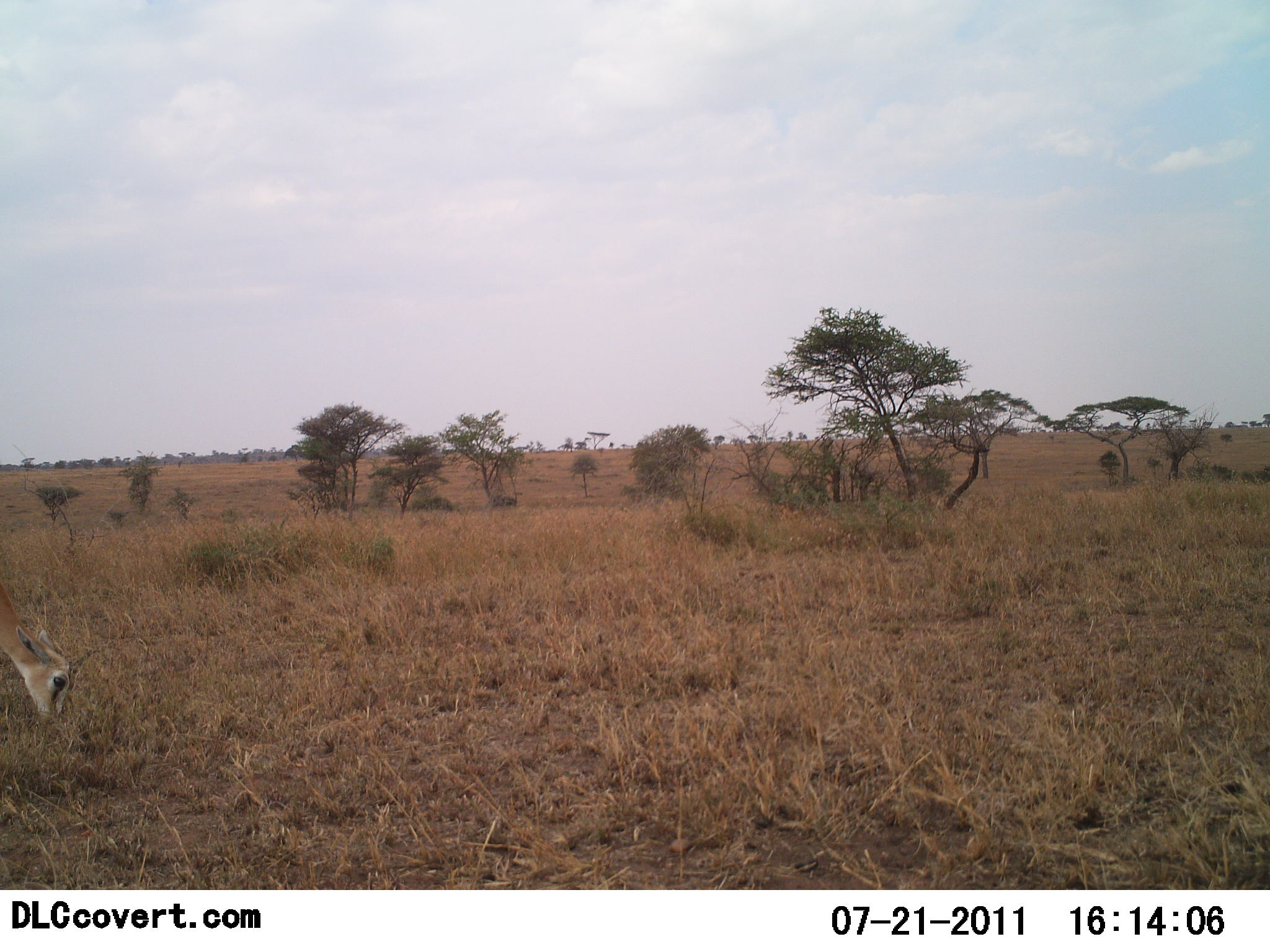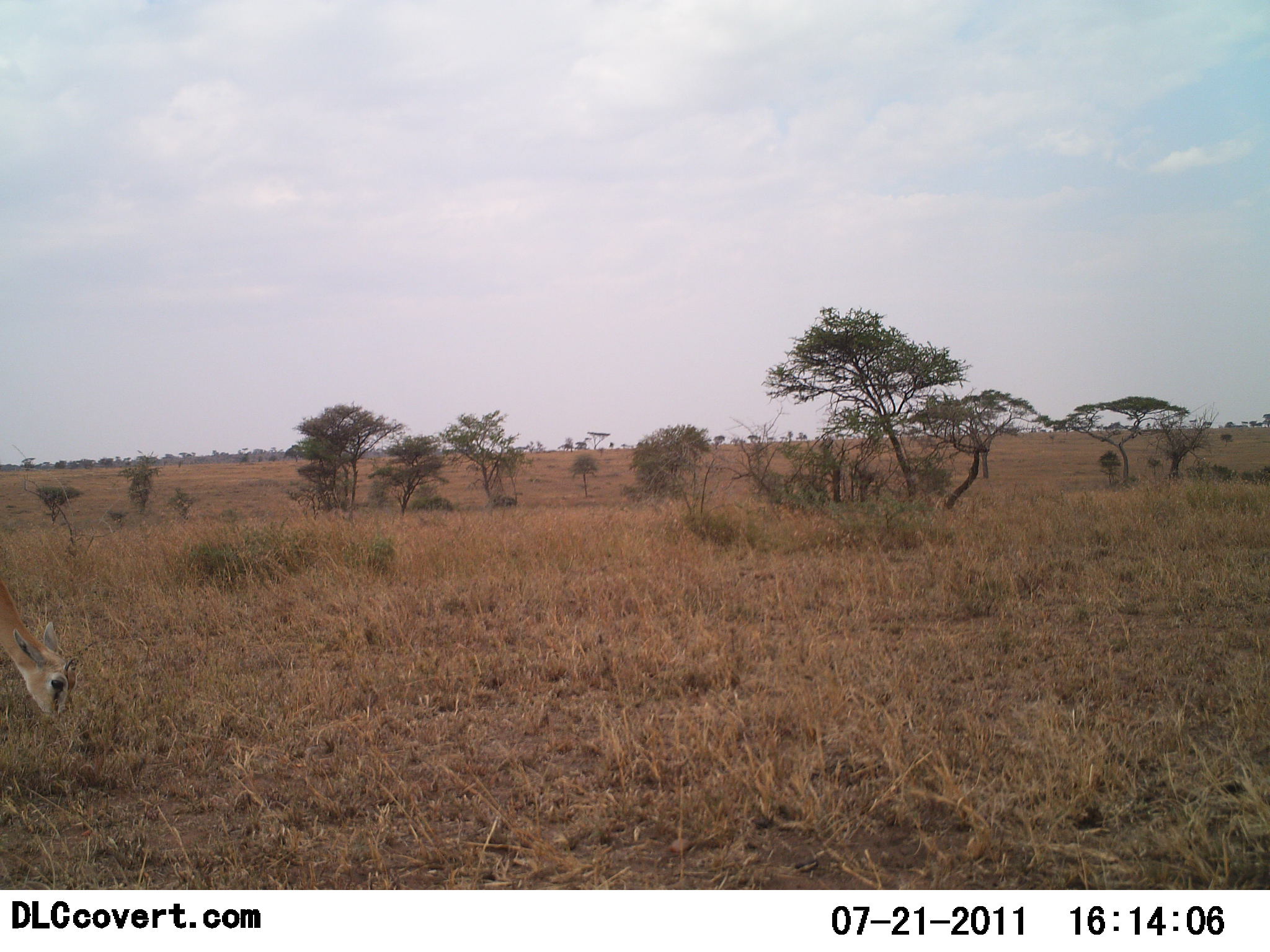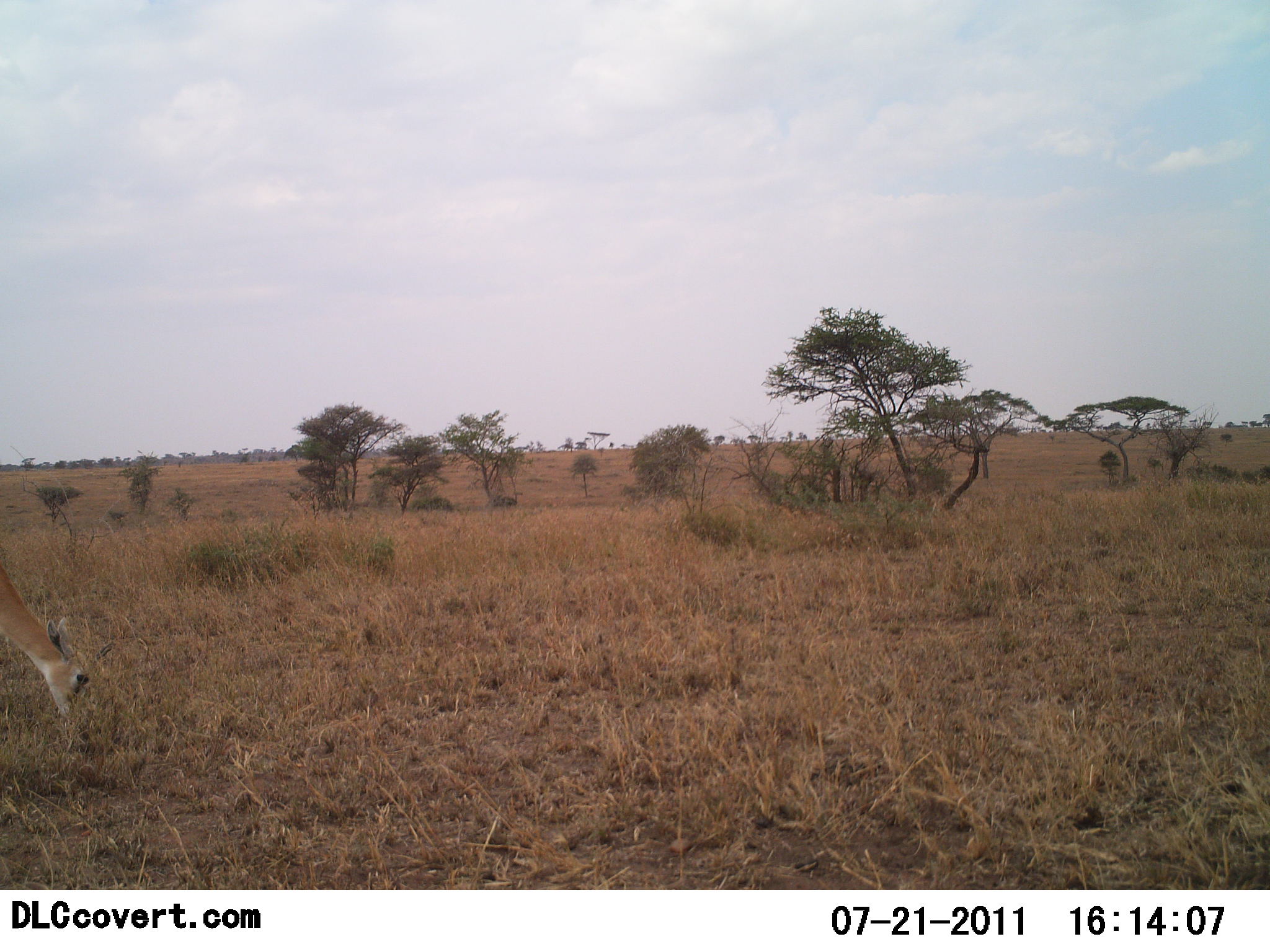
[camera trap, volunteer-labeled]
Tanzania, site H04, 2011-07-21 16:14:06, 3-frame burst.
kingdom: Animalia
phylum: Chordata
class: Mammalia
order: Artiodactyla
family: Bovidae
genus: Eudorcas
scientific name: Eudorcas thomsonii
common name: thomson's gazelle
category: gazellethomsons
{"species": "gazellethomsons (thomson's gazelle) (Eudorcas thomsonii)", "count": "1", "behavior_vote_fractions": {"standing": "0%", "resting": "0%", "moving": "0%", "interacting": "0%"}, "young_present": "0%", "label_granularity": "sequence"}